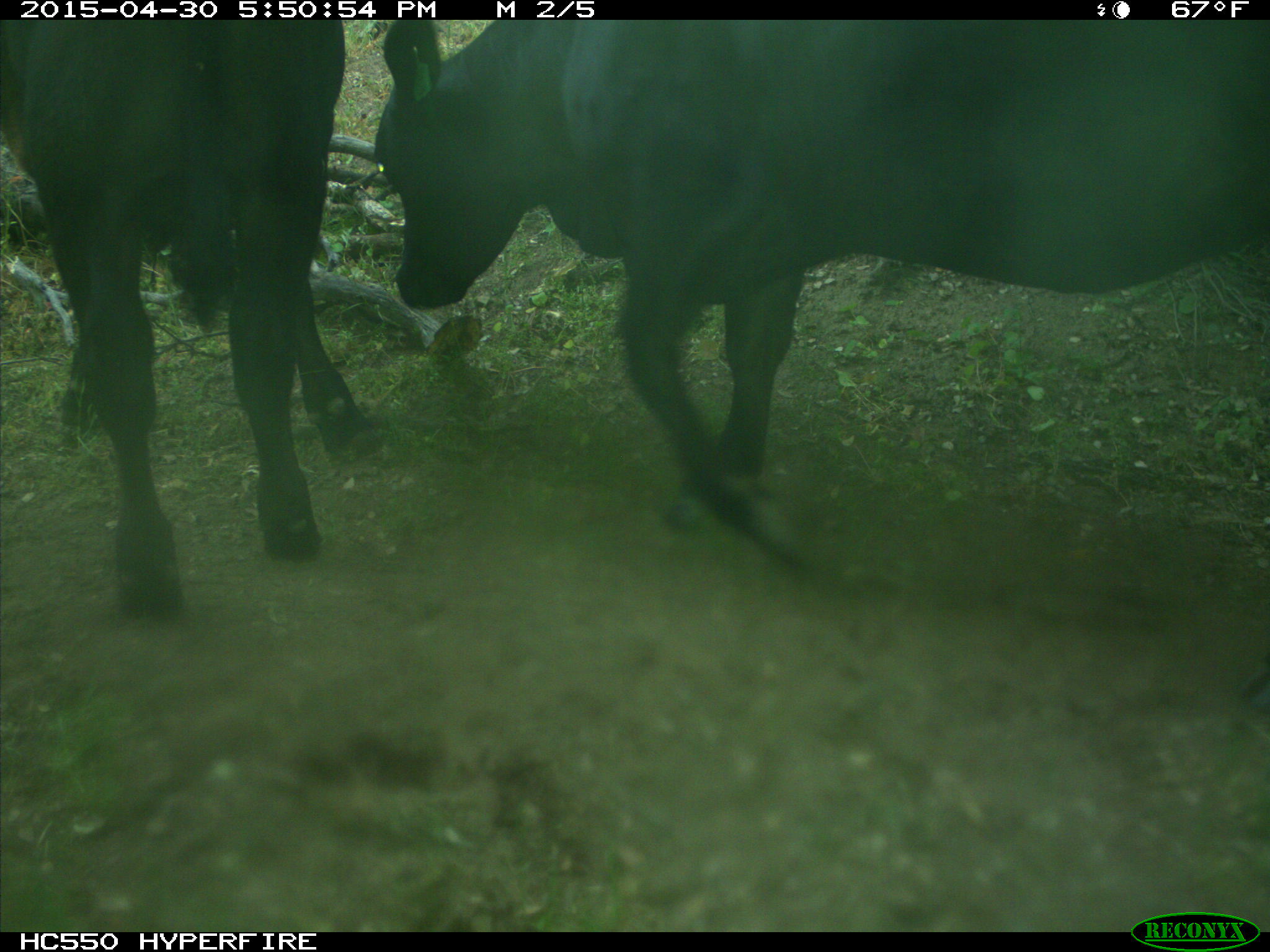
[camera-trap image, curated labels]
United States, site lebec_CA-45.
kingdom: Animalia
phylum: Chordata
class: Mammalia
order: Artiodactyla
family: Bovidae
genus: Bos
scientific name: Bos taurus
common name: domestic cow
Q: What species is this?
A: Bos taurus (domestic cow).